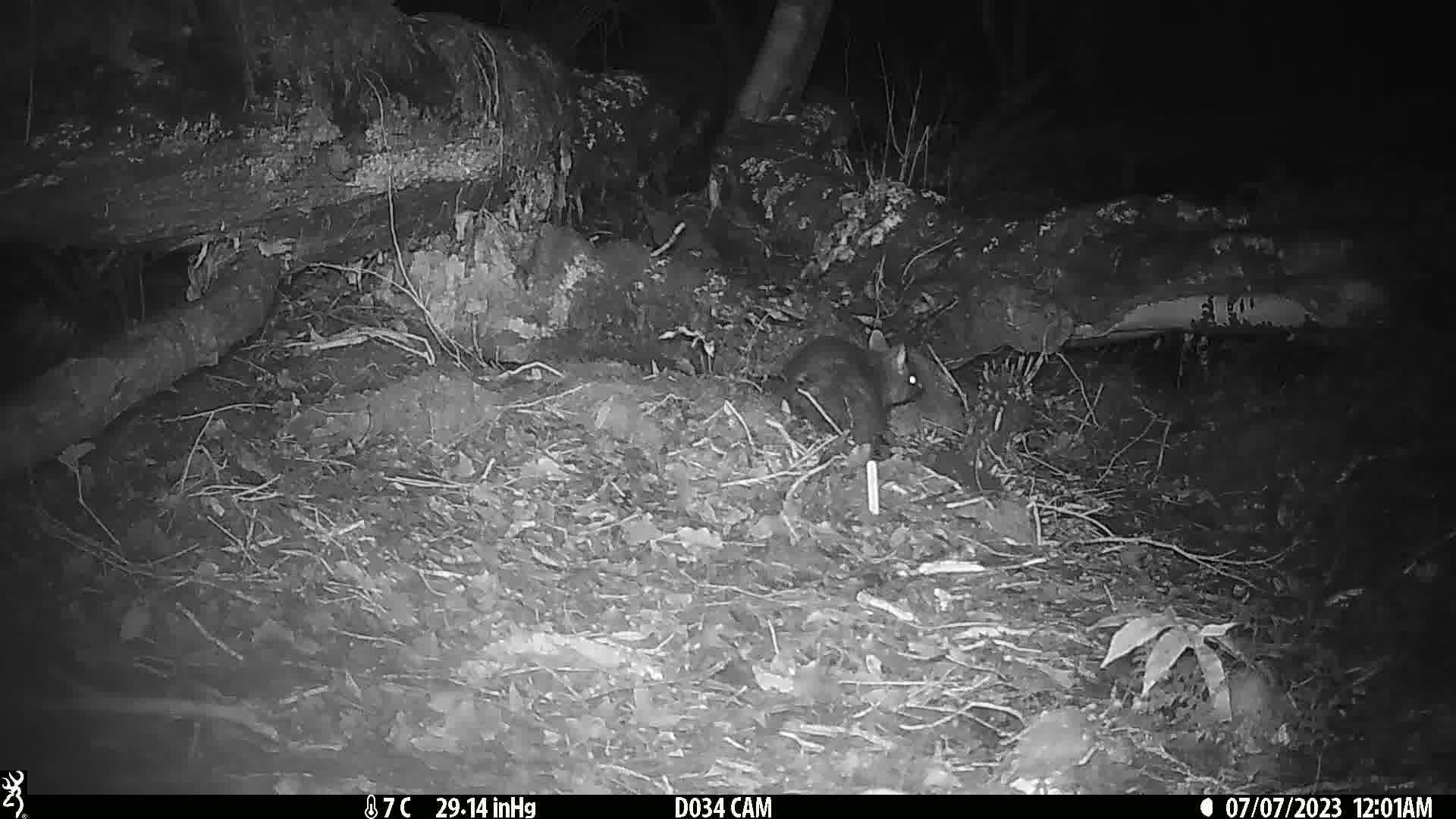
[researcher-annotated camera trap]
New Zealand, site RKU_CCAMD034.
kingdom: Animalia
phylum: Chordata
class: Mammalia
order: Diprotodontia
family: Phalangeridae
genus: Trichosurus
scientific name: Trichosurus vulpecula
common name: common brushtail possum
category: possum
Possum (common brushtail possum) (Trichosurus vulpecula).